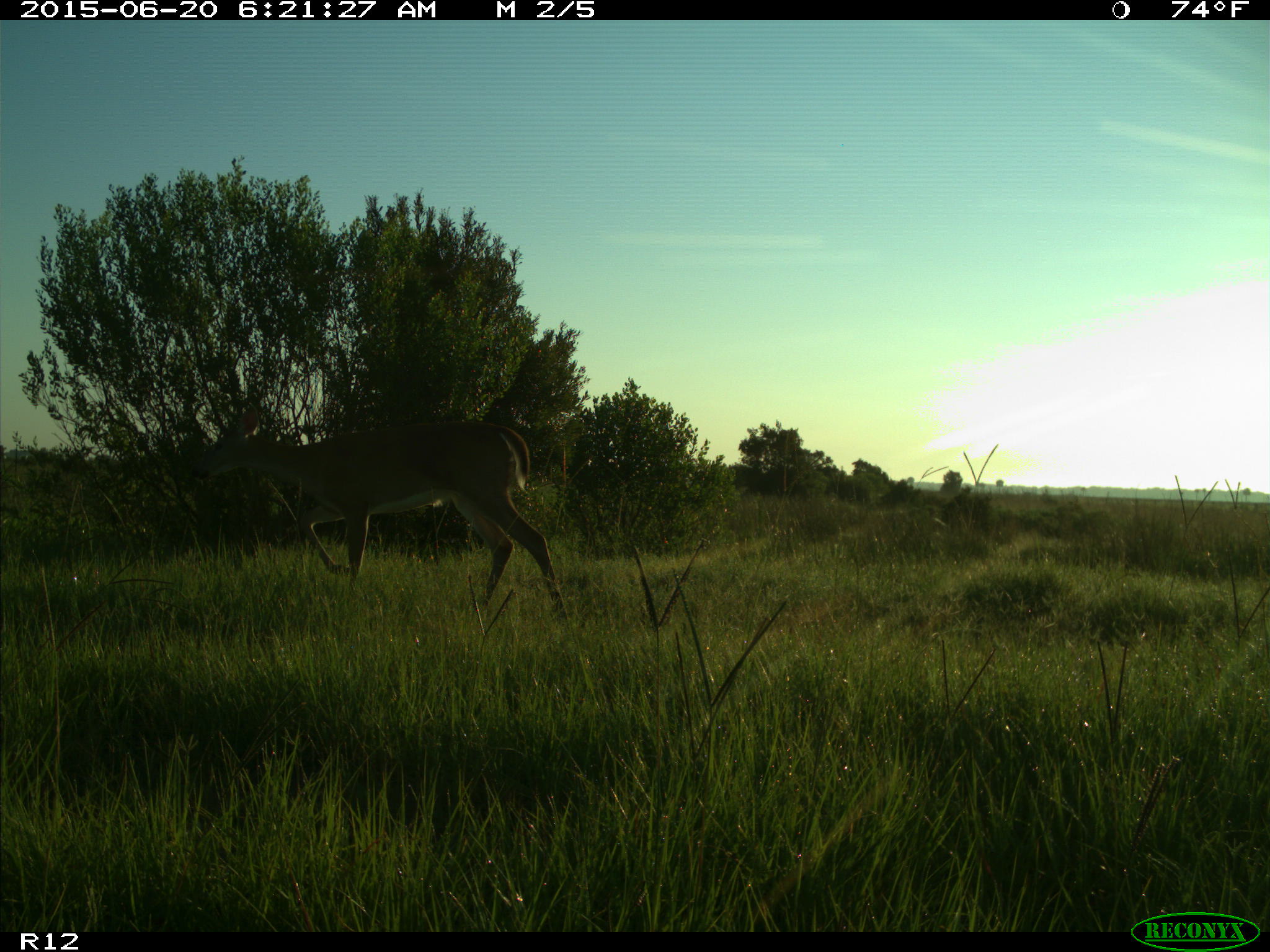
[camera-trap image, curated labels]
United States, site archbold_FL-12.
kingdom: Animalia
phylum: Chordata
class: Mammalia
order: Artiodactyla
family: Cervidae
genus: Odocoileus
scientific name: Odocoileus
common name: deer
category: unidentified deer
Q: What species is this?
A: Unidentified deer (deer) (Odocoileus).